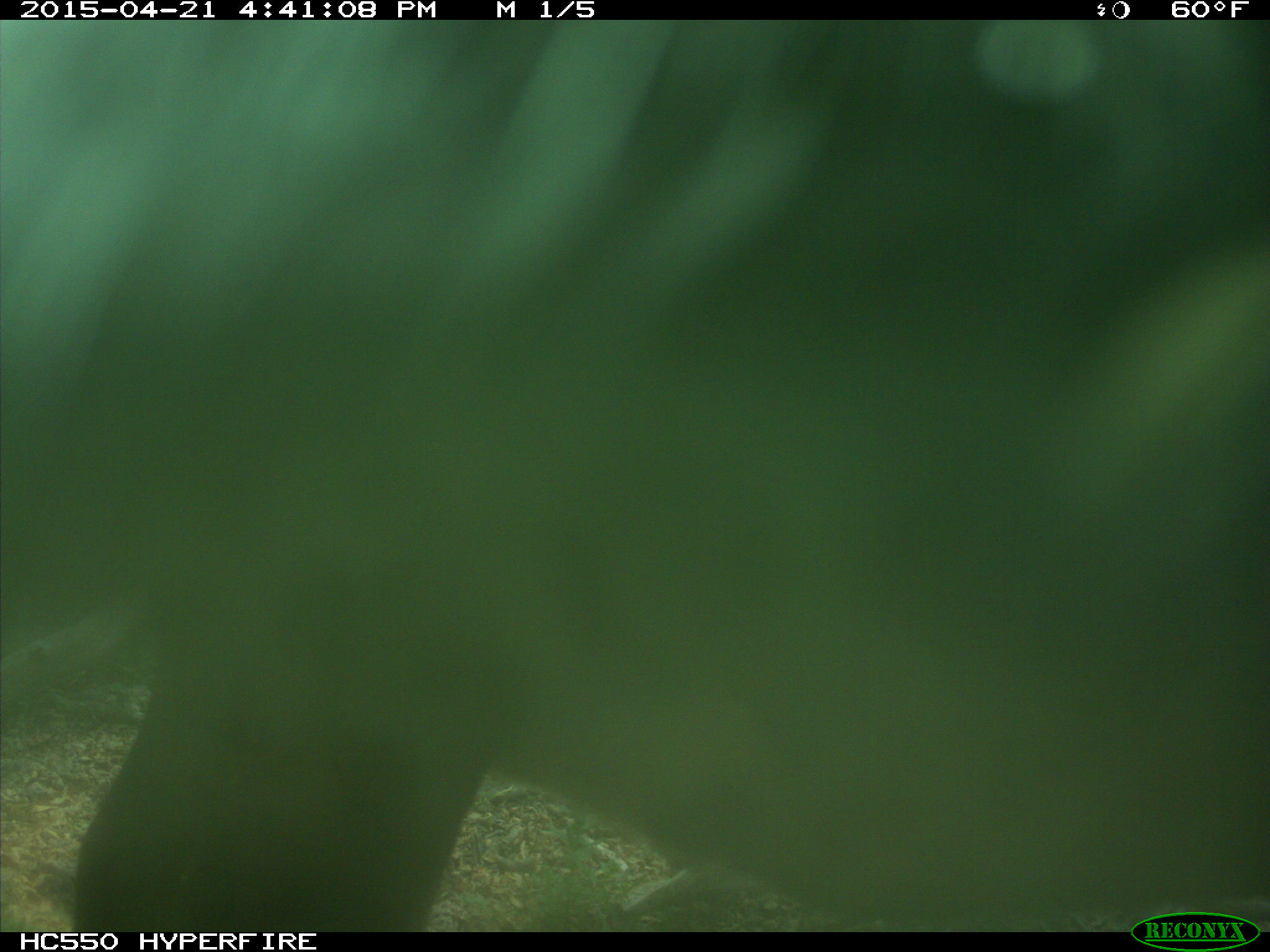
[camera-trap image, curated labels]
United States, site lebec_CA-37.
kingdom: Animalia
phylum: Chordata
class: Mammalia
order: Artiodactyla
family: Bovidae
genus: Bos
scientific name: Bos taurus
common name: domestic cow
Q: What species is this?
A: Bos taurus (domestic cow).